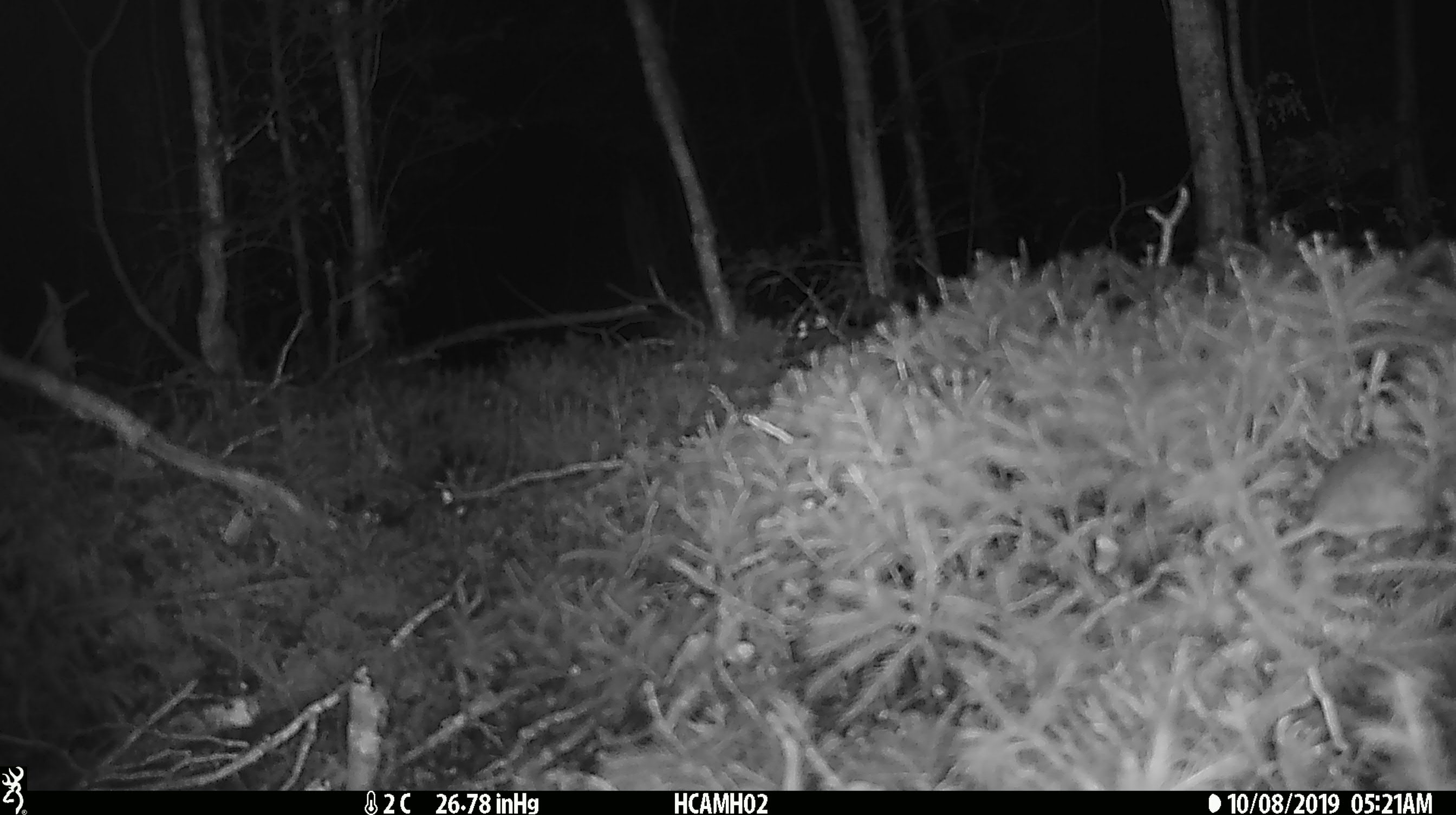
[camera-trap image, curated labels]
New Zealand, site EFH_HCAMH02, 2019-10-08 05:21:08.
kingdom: Animalia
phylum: Chordata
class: Mammalia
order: Rodentia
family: Muridae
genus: Mus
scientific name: Mus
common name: mouse